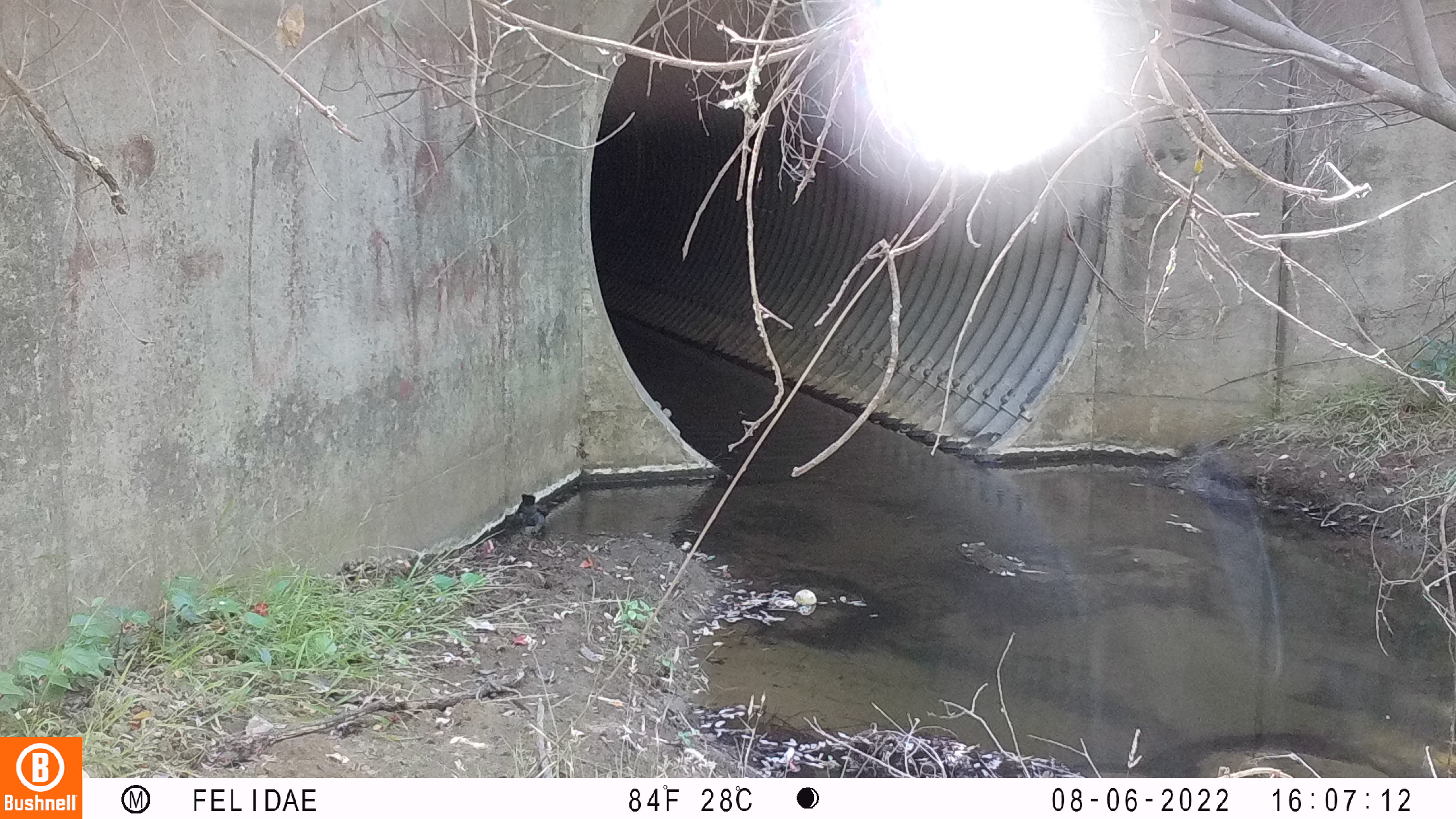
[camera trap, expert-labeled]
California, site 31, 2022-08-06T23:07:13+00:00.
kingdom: Animalia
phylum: Chordata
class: Aves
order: Passeriformes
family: Corvidae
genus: Cyanocitta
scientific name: Cyanocitta stelleri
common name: steller's jay